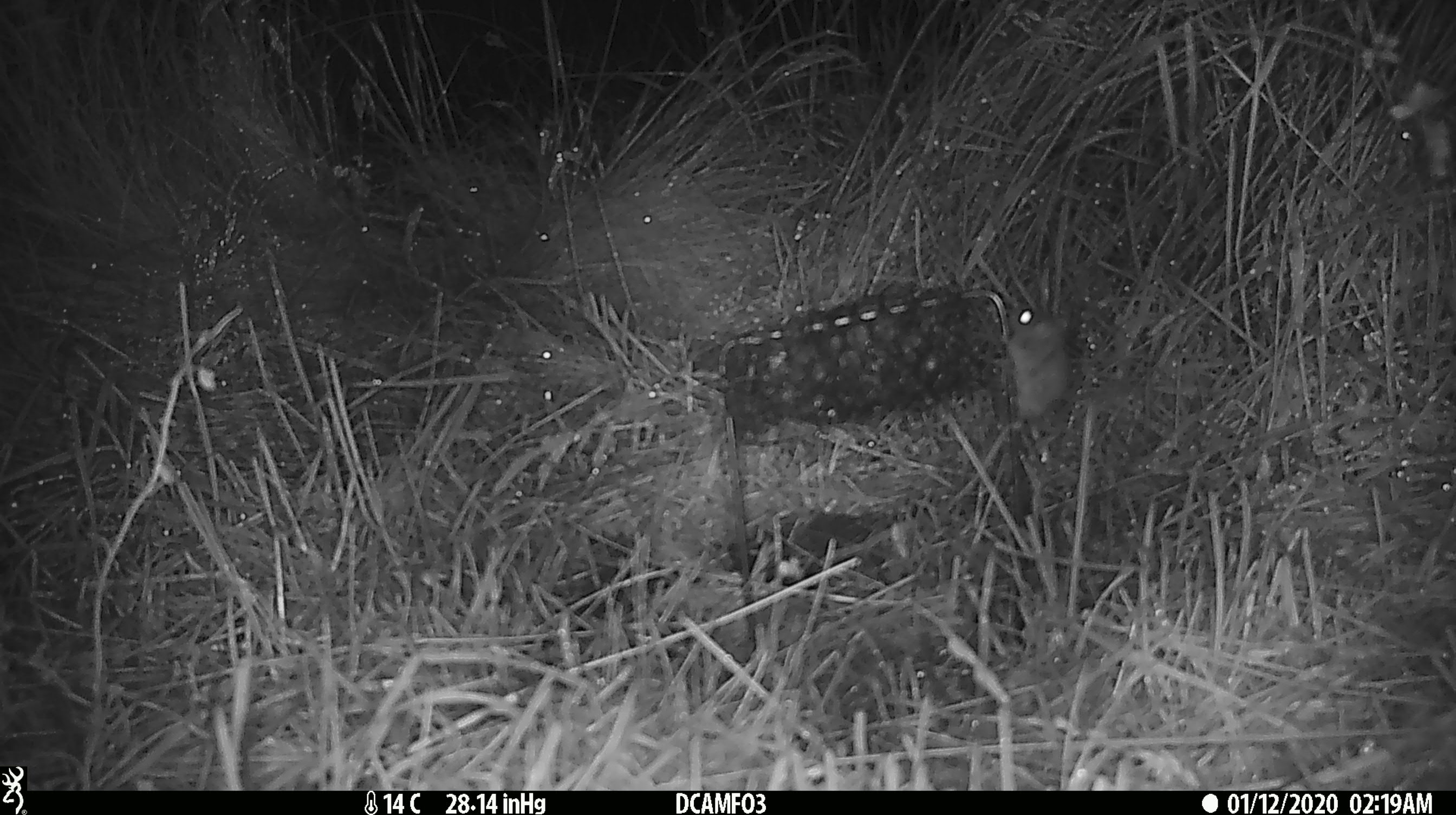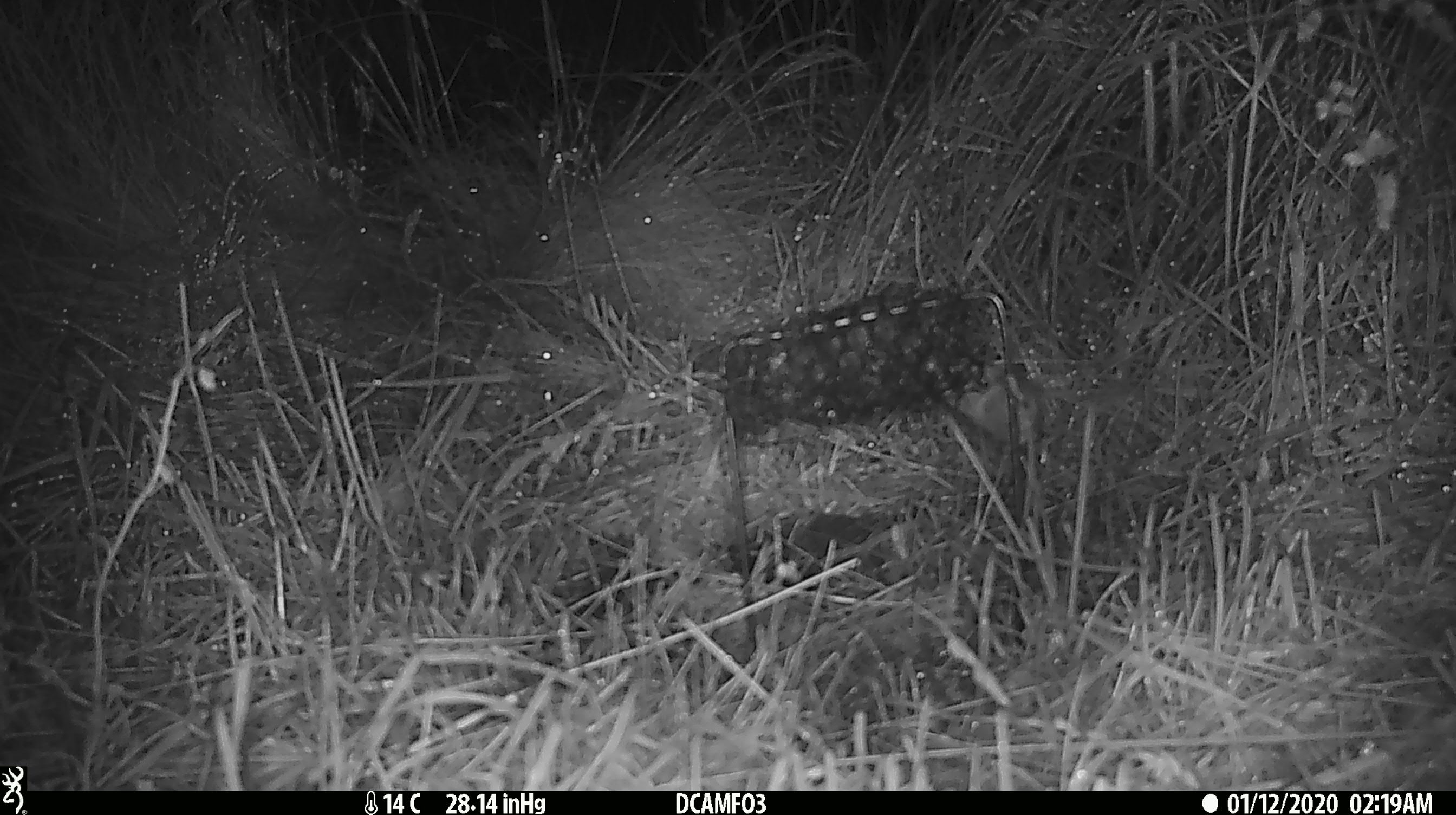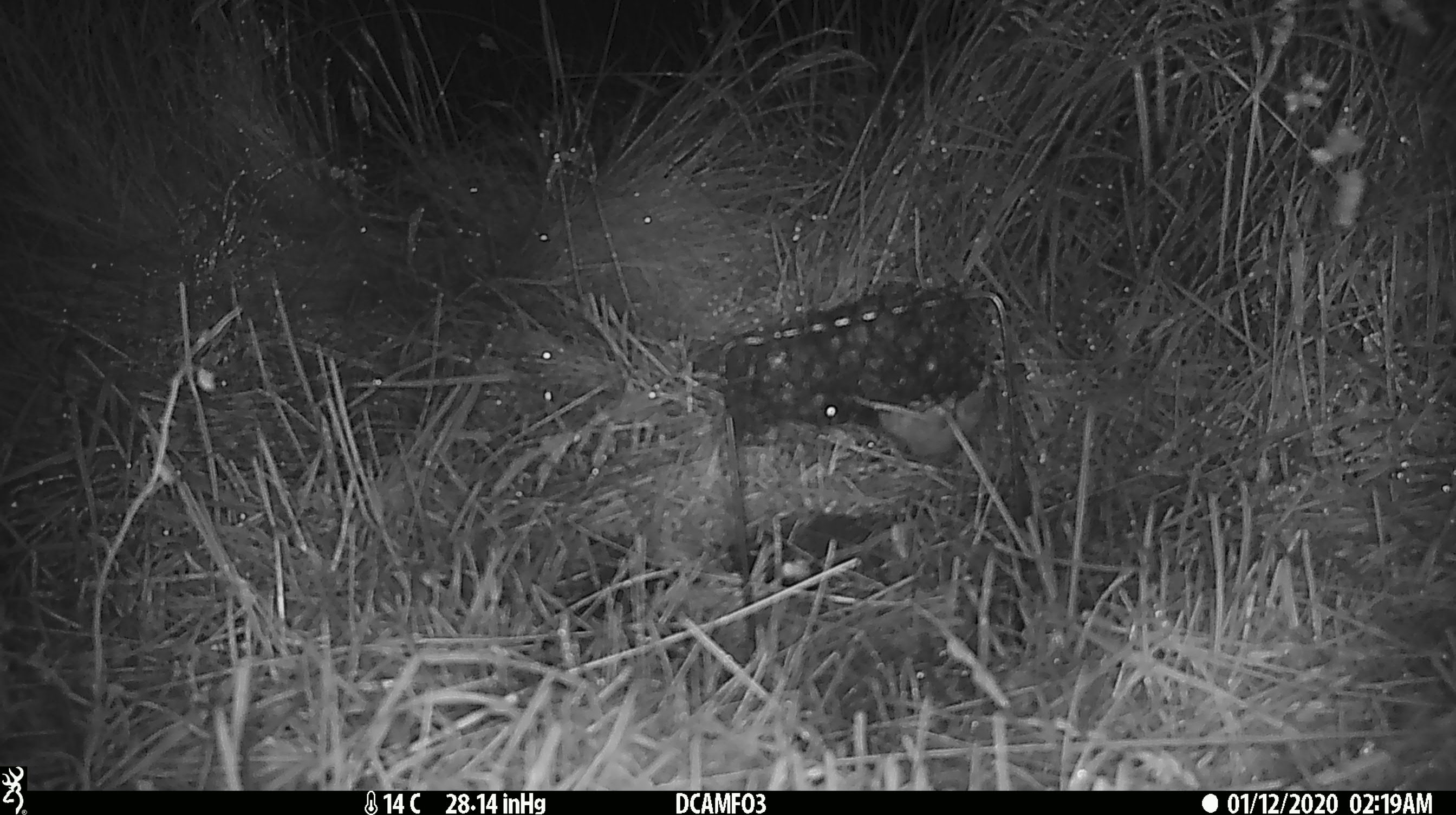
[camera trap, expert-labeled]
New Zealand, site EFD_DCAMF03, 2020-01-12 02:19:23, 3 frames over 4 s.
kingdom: Animalia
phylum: Chordata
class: Mammalia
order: Rodentia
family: Muridae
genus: Mus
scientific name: Mus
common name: mouse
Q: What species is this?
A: Mouse (Mus).